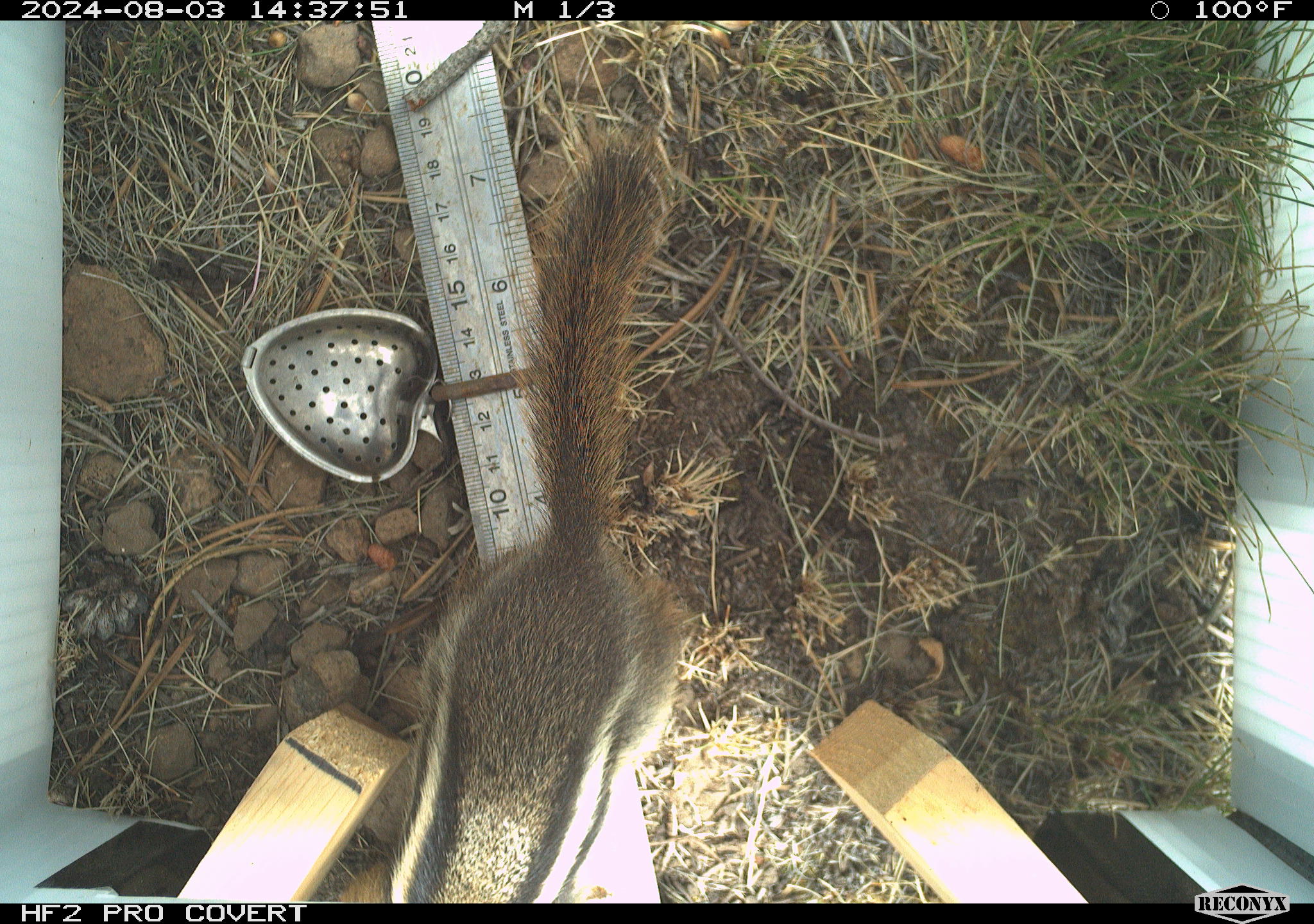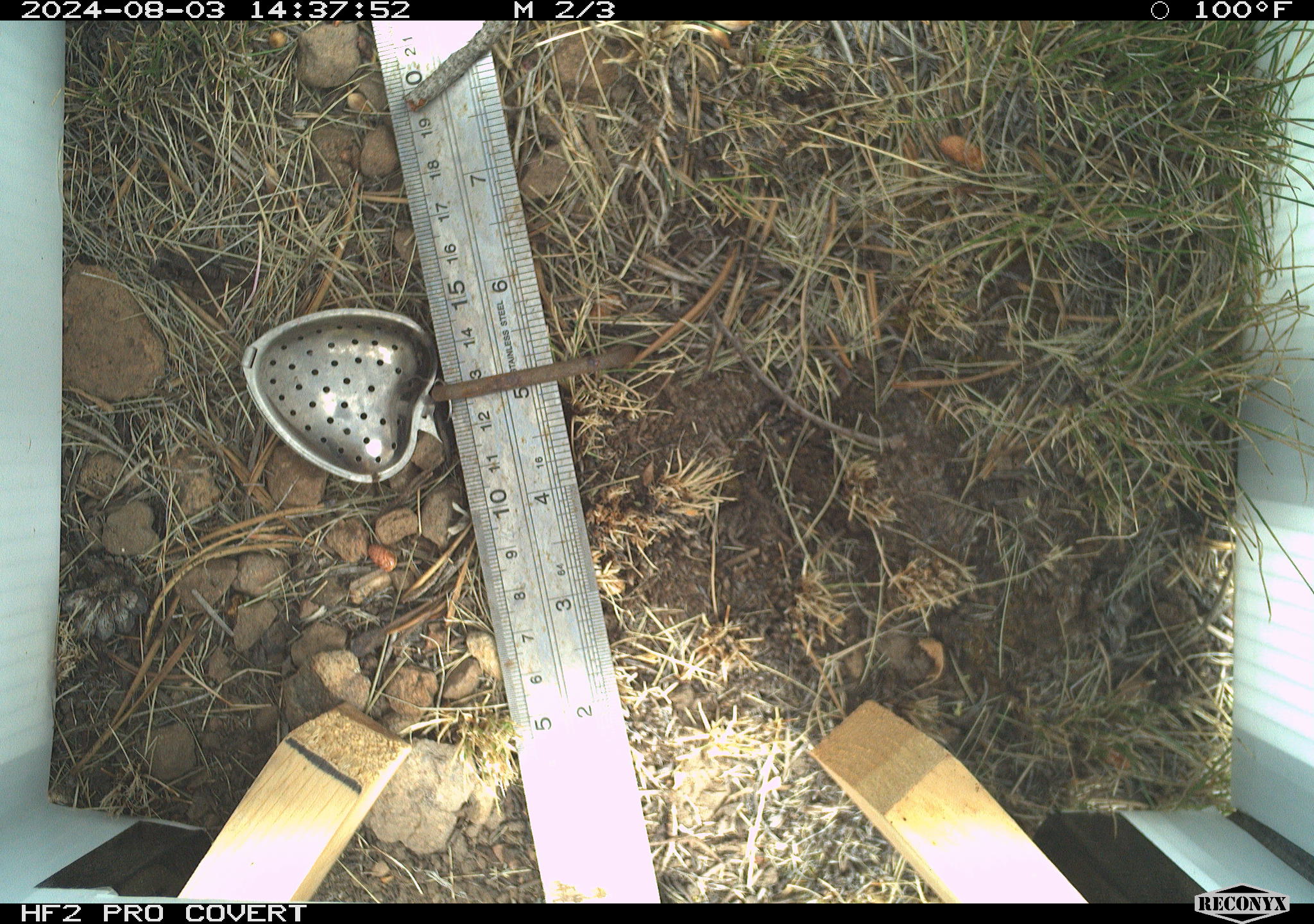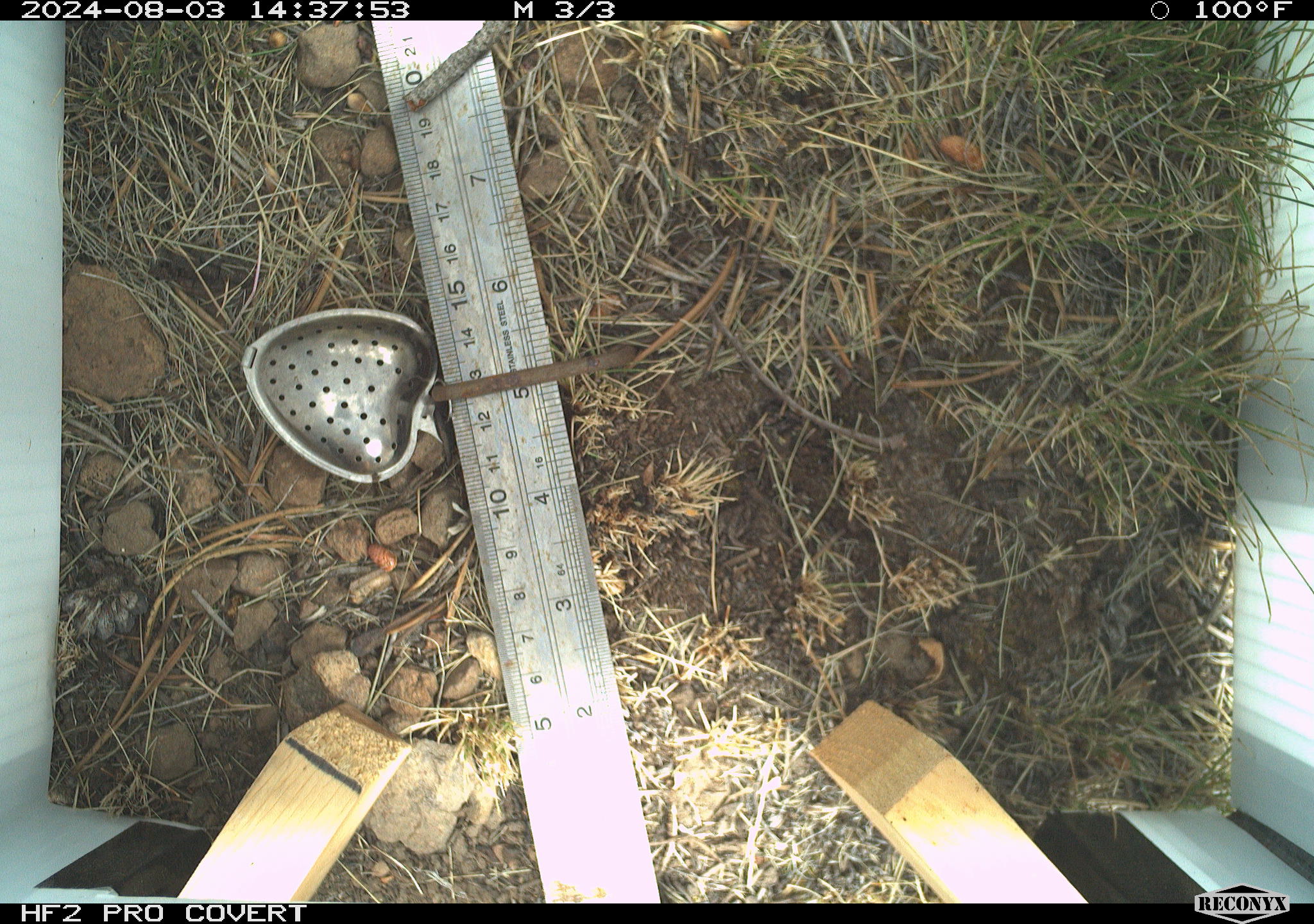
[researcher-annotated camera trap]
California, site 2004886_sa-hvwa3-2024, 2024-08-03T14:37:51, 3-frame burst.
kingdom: Animalia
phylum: Chordata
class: Mammalia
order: Rodentia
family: Sciuridae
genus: Callospermophilus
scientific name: Callospermophilus lateralis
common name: golden mantled ground squirrel